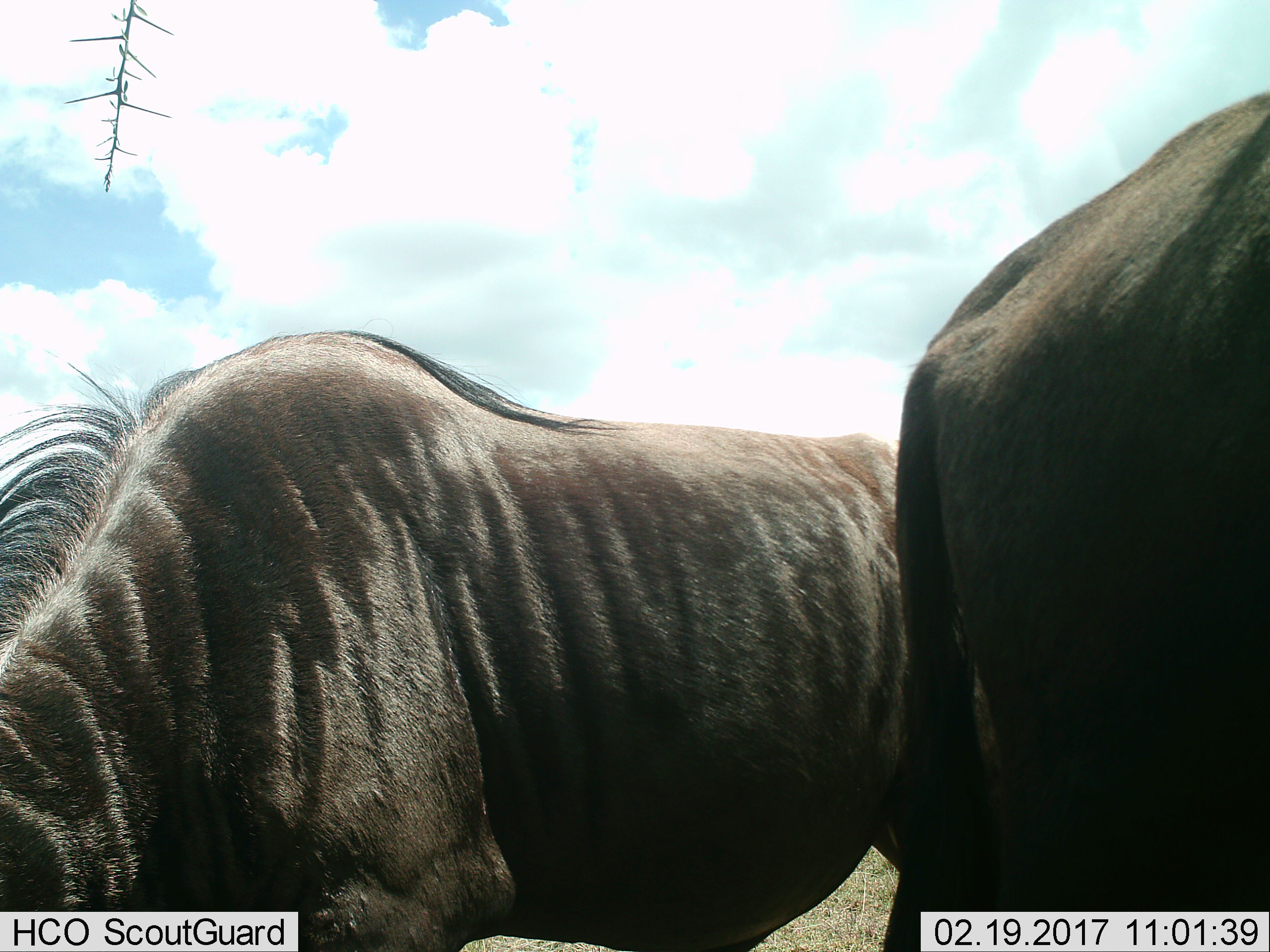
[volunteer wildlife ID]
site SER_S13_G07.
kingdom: Animalia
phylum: Chordata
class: Mammalia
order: Artiodactyla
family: Bovidae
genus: Connochaetes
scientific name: Connochaetes taurinus taurinus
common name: blue wildebeest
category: wildebeestblue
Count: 2.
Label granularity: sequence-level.